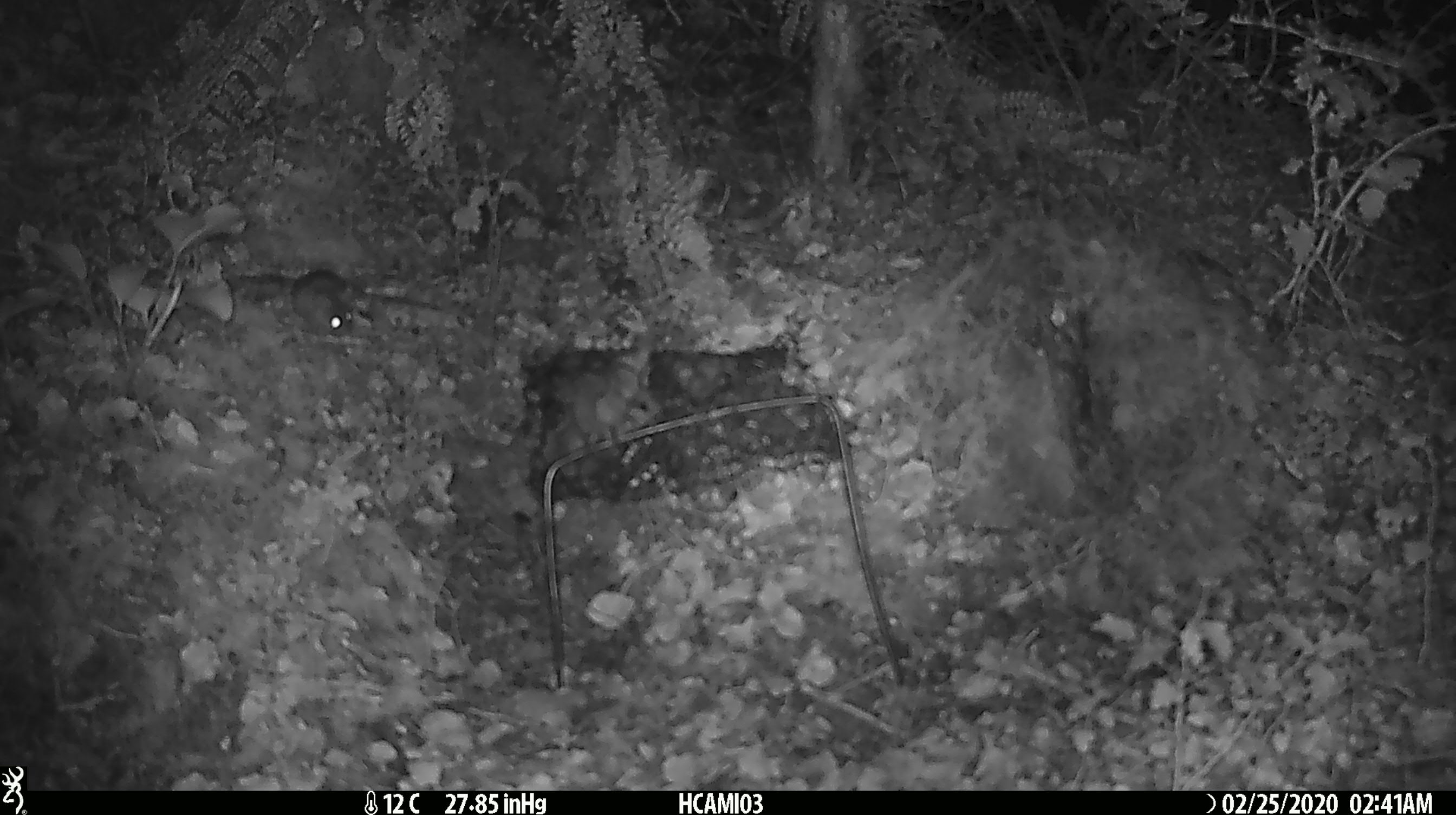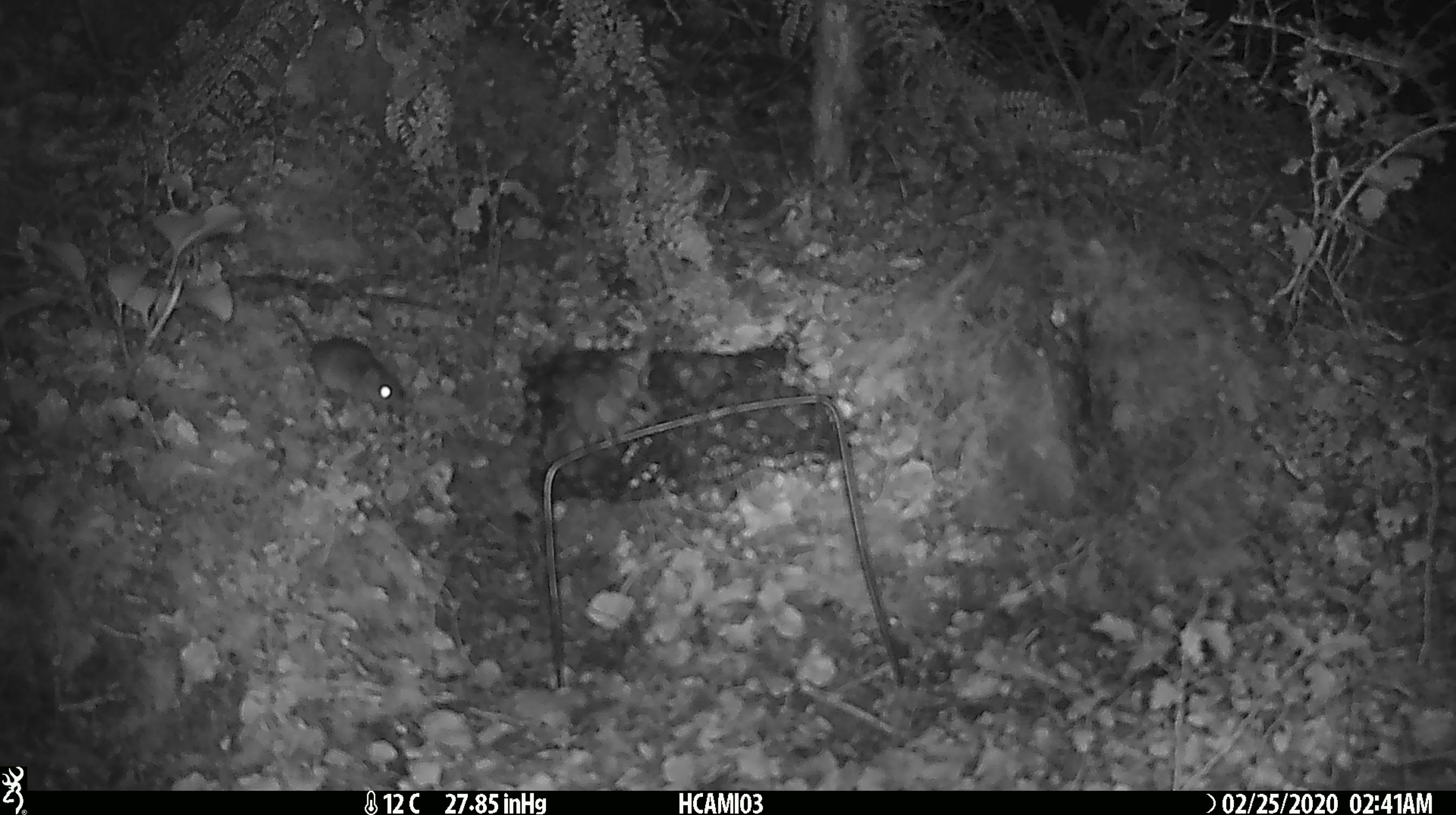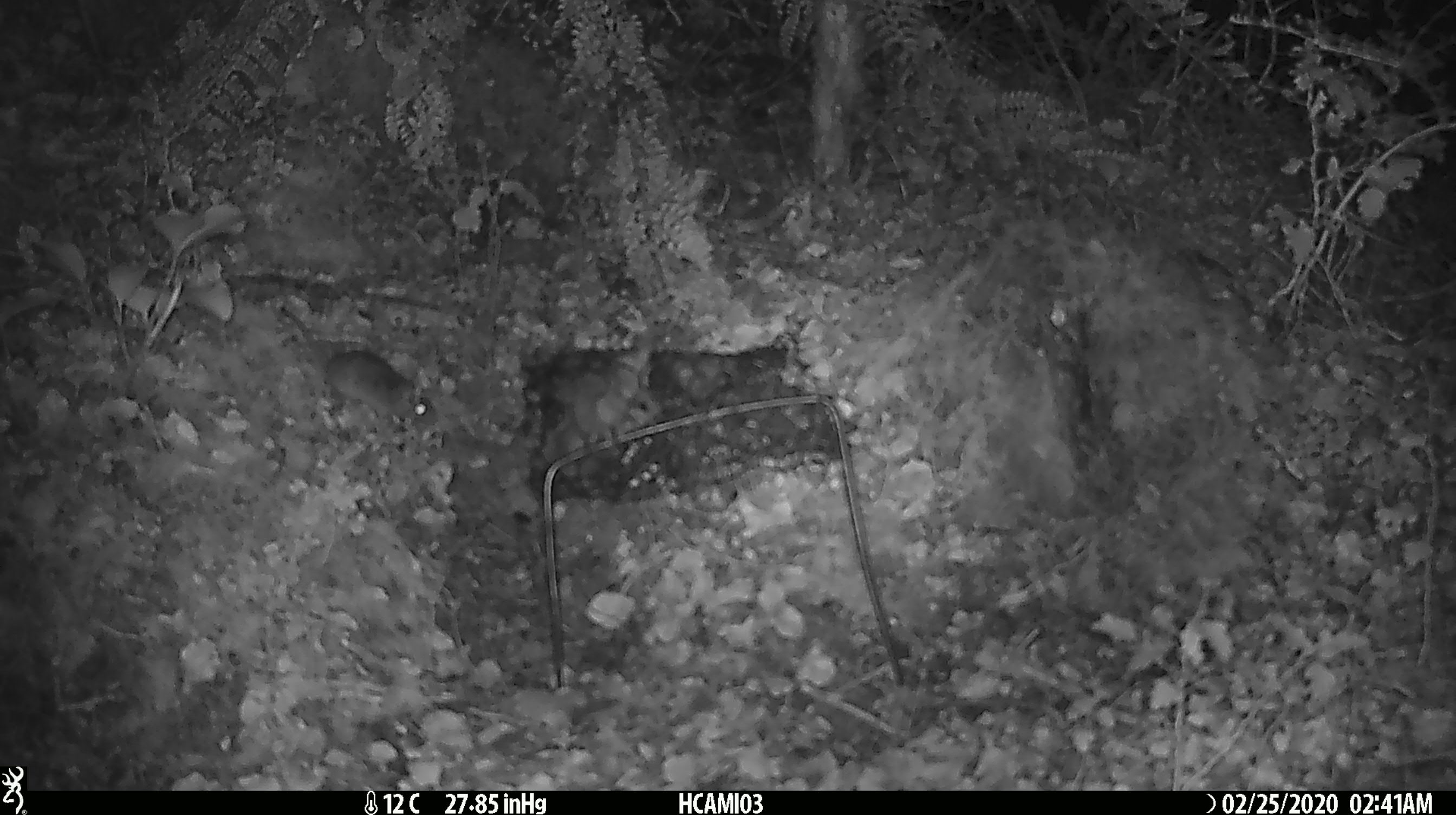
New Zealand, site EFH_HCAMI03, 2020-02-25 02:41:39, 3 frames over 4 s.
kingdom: Animalia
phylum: Chordata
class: Mammalia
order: Rodentia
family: Muridae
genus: Mus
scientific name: Mus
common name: mouse